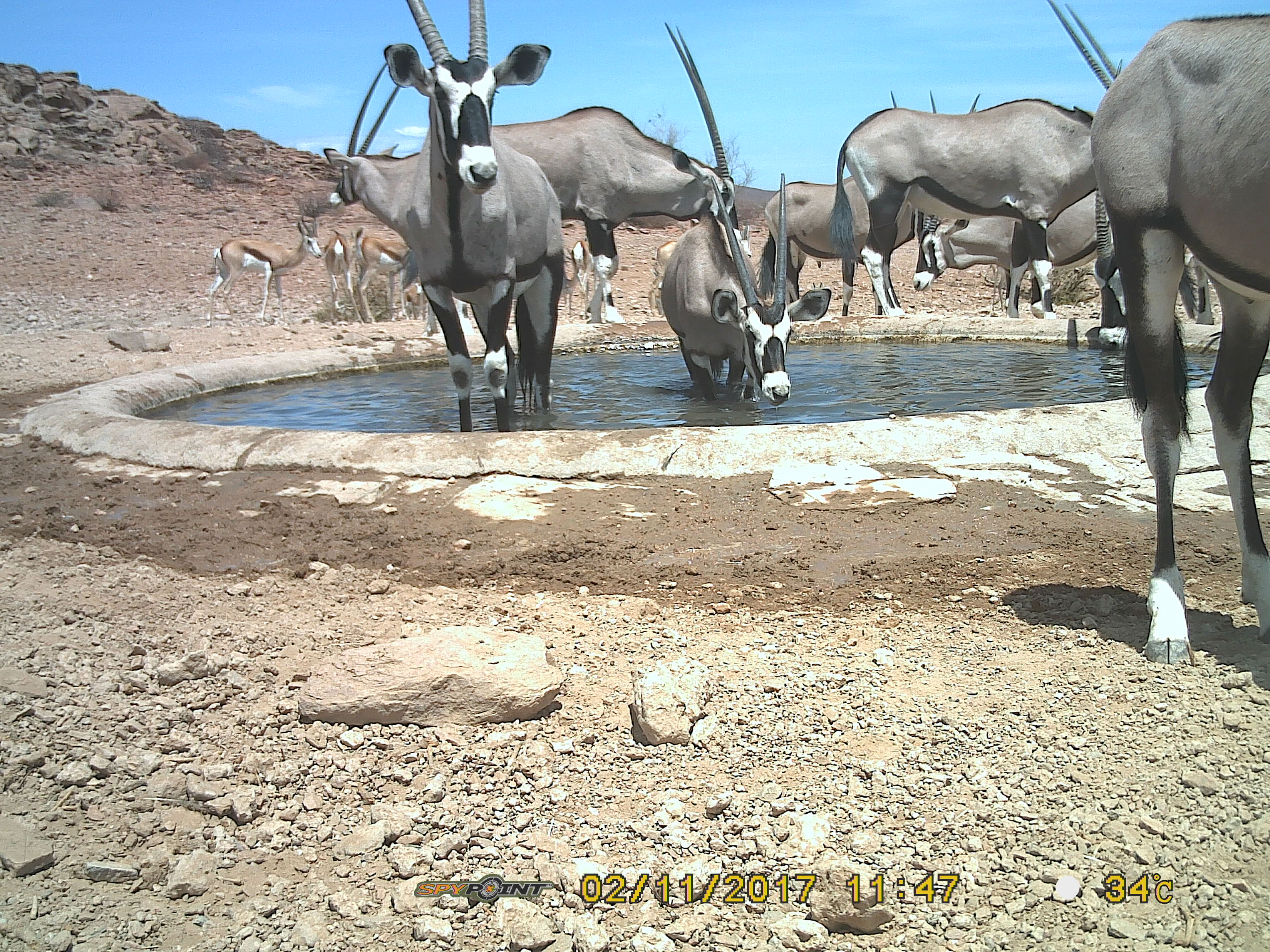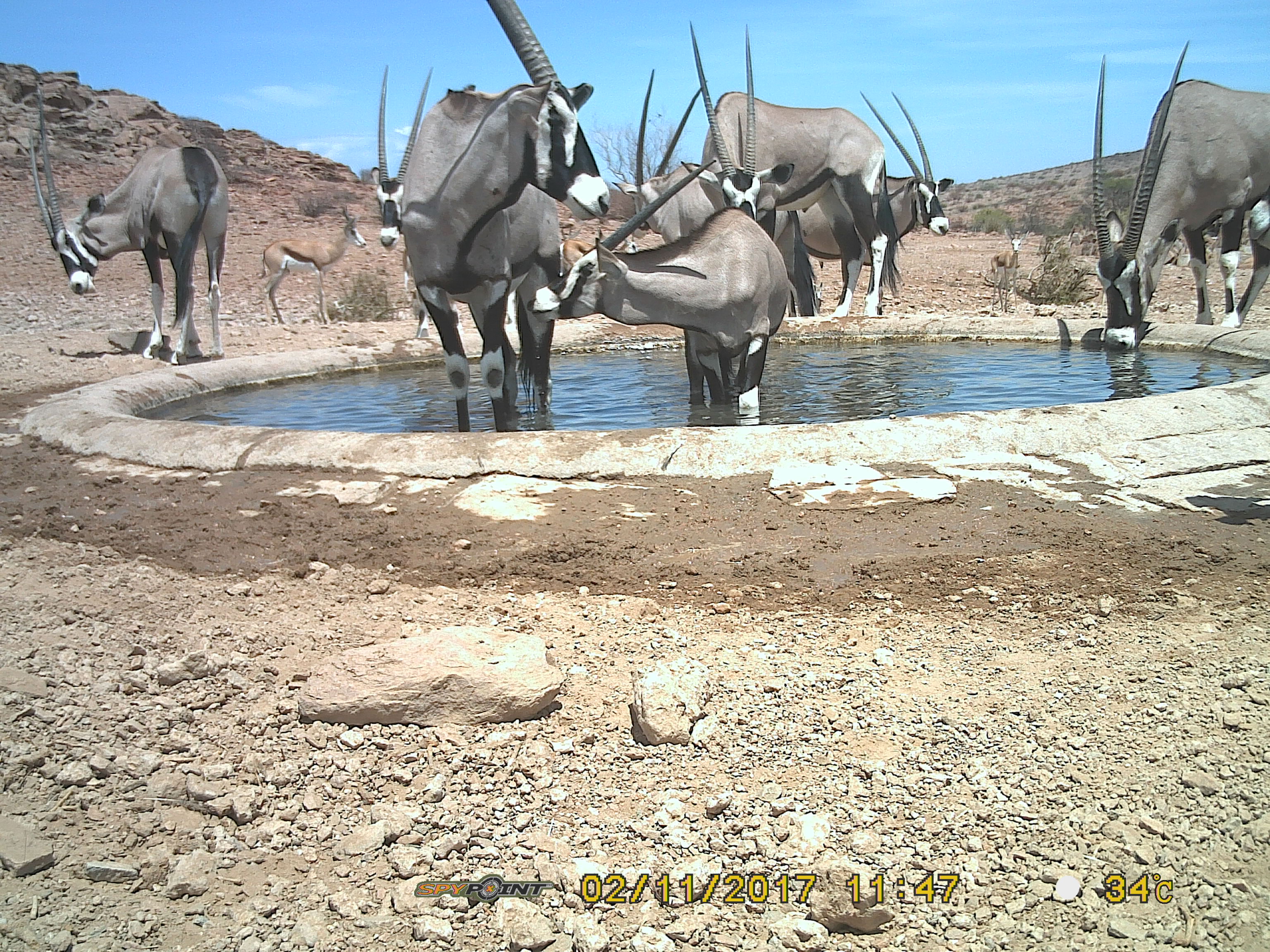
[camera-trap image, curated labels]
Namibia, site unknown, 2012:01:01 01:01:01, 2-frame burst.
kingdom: Animalia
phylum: Chordata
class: Mammalia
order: Artiodactyla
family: Bovidae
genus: Oryx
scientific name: Oryx gazella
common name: gemsbok